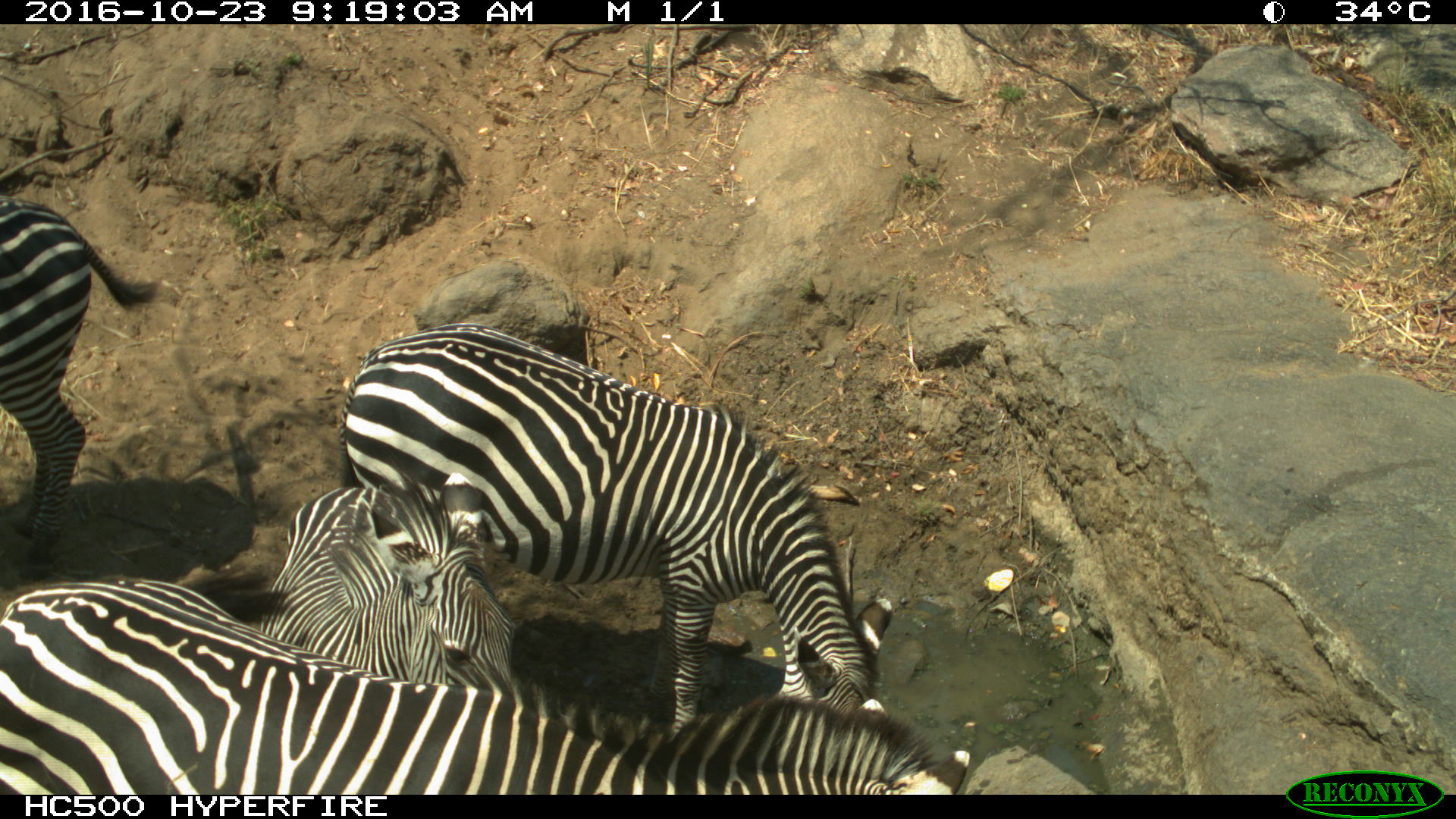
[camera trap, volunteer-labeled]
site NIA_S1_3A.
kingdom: Animalia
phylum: Chordata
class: Mammalia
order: Perissodactyla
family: Equidae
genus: Equus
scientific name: Equus quagga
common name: plains zebra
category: zebraplains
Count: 4.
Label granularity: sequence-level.